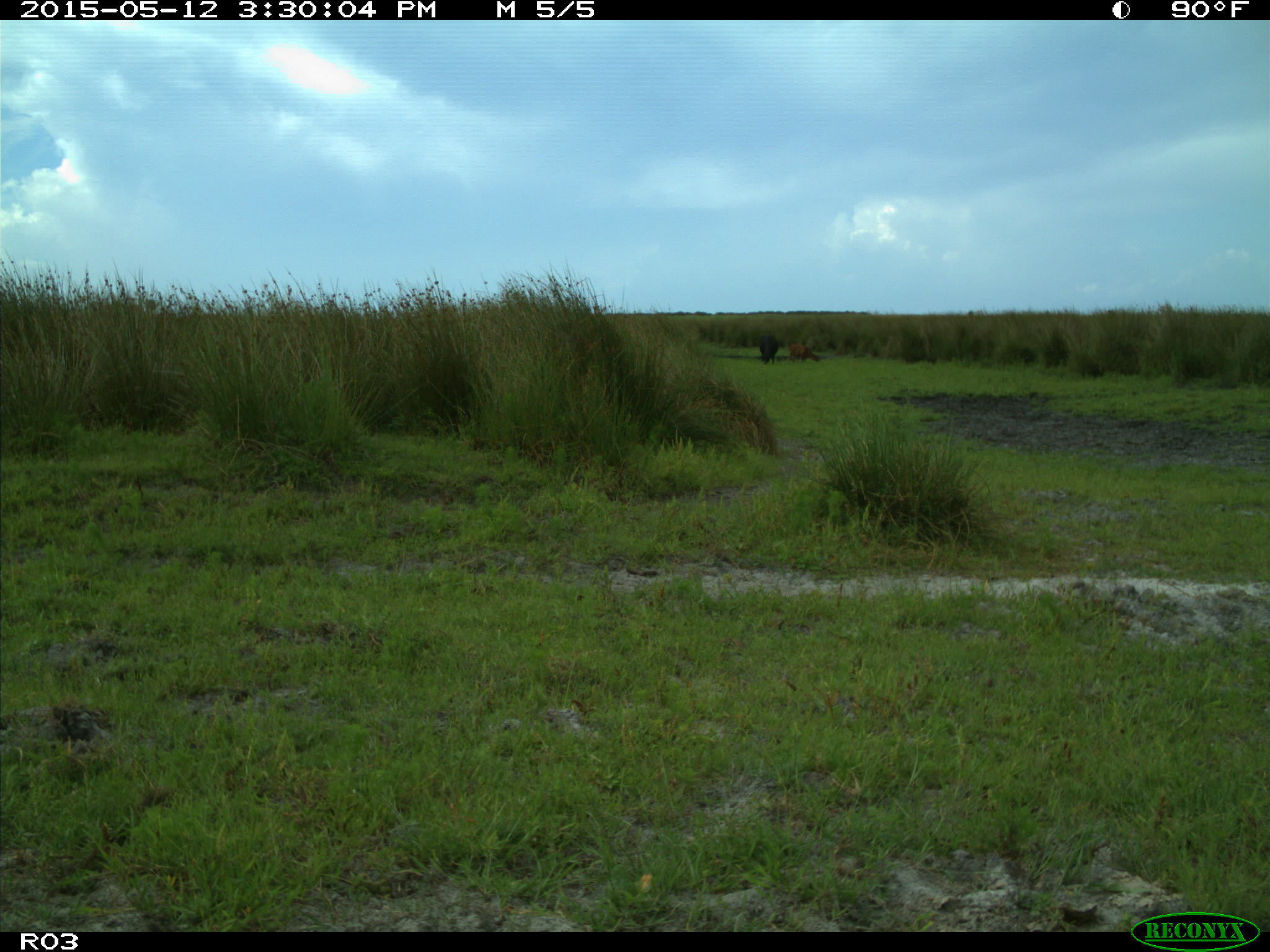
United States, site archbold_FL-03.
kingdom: Animalia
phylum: Chordata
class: Mammalia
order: Artiodactyla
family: Bovidae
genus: Bos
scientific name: Bos taurus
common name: domestic cow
Bos taurus (domestic cow).